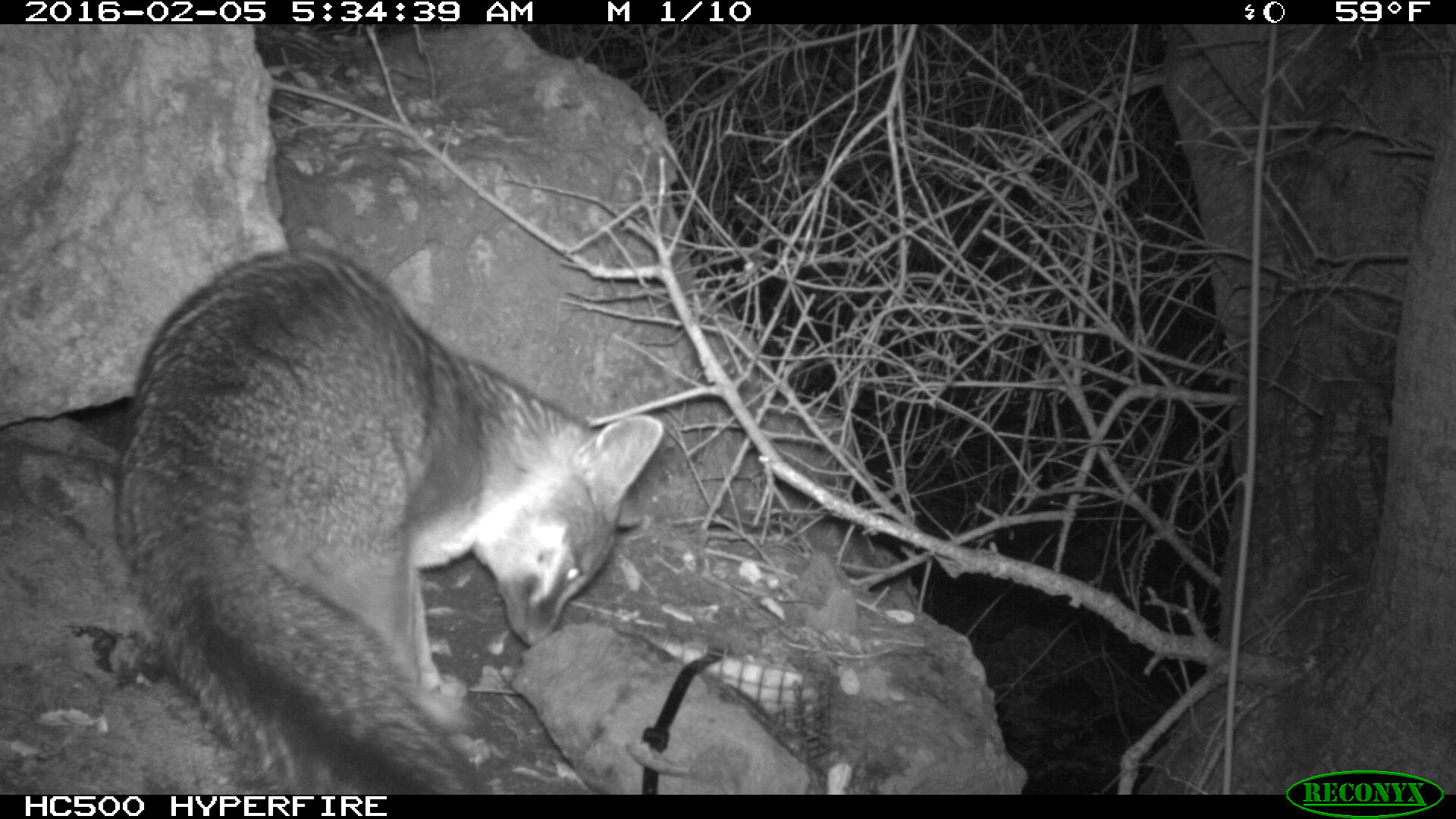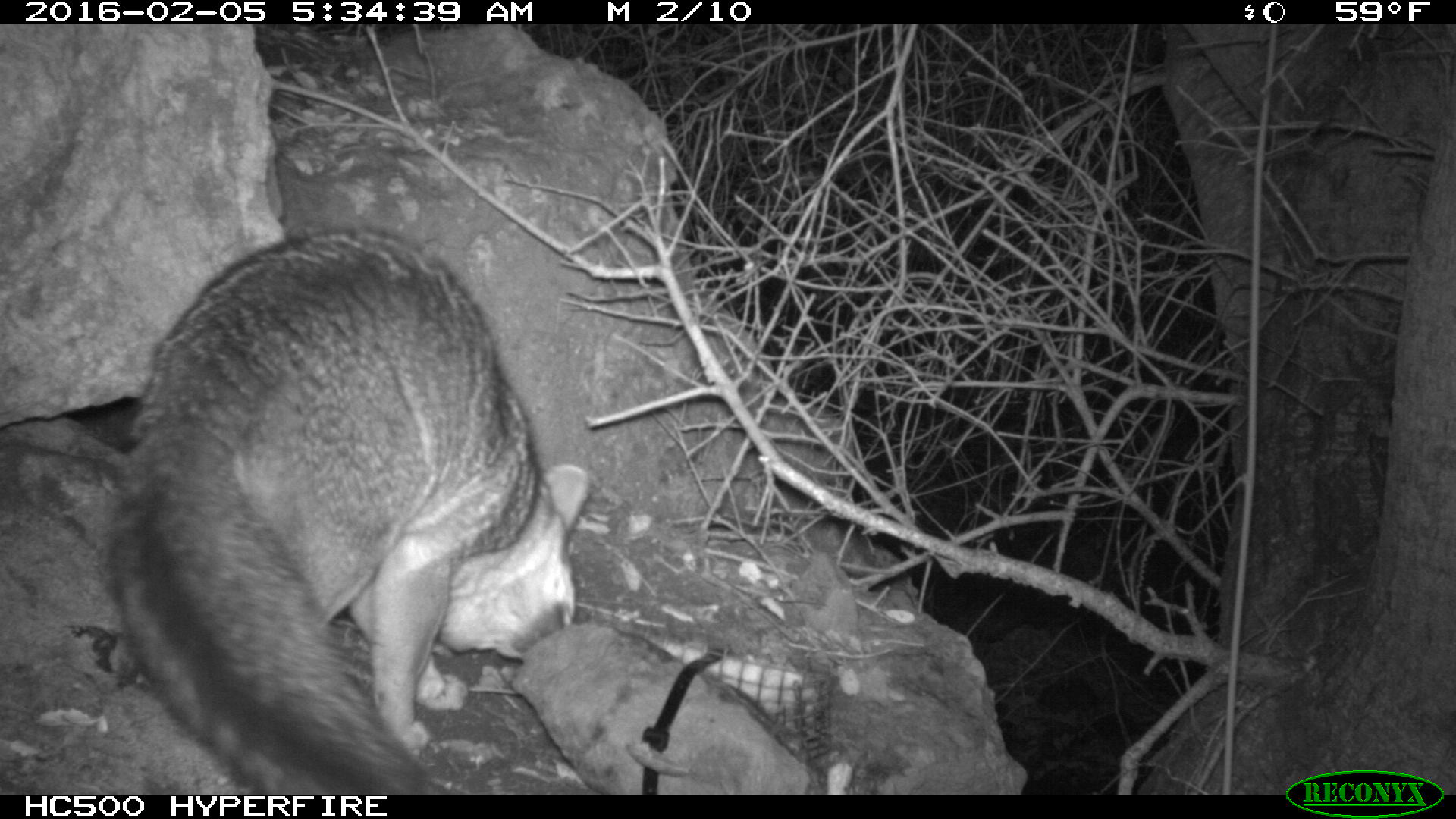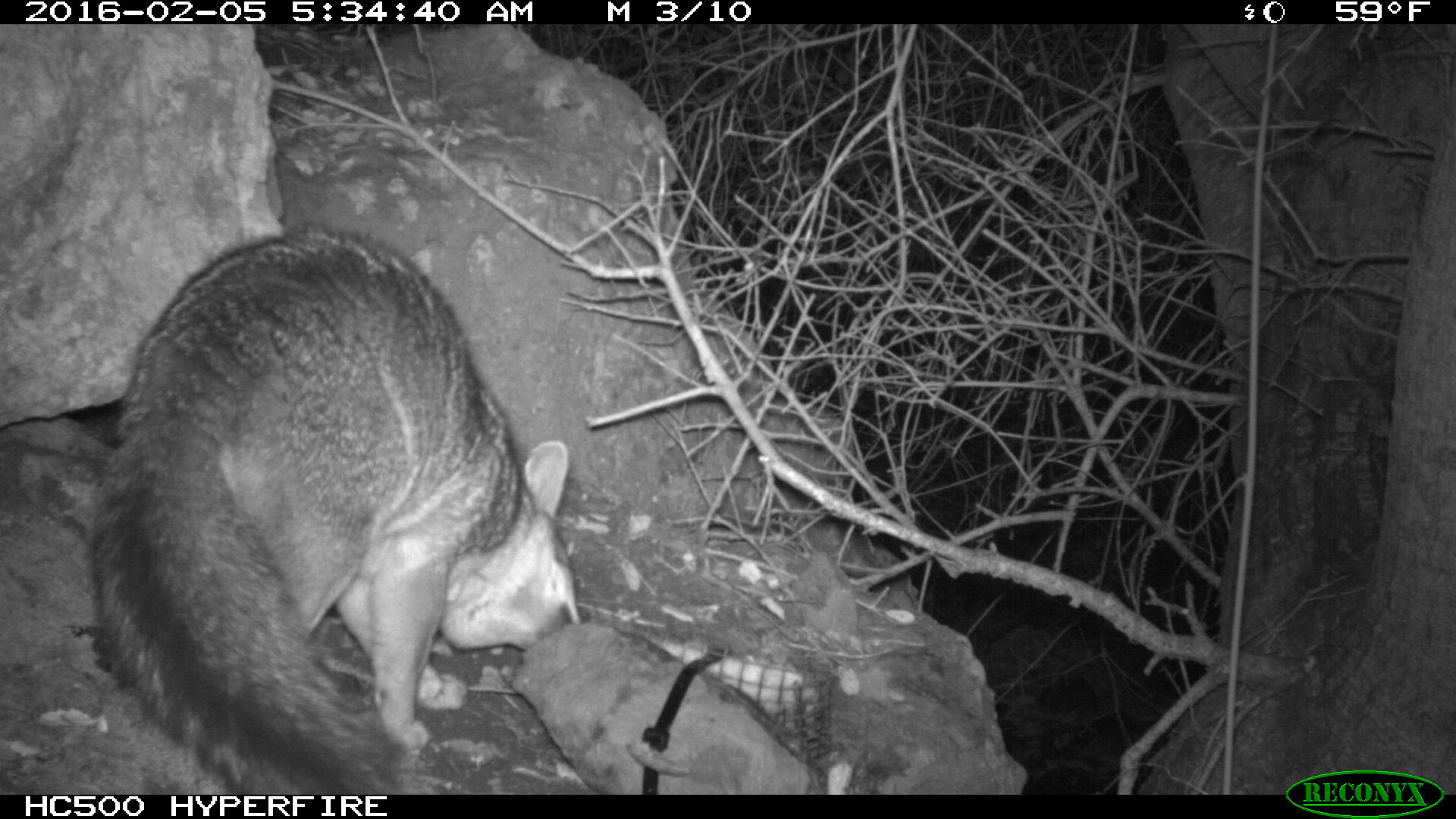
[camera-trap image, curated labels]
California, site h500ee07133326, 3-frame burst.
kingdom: Animalia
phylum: Chordata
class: Mammalia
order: Carnivora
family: Canidae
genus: Urocyon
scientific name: Urocyon littoralis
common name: island fox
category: fox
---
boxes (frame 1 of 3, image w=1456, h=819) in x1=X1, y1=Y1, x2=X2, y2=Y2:
fox: x1=109, y1=246, x2=665, y2=791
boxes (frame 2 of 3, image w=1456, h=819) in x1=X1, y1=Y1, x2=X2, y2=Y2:
fox: x1=109, y1=224, x2=595, y2=793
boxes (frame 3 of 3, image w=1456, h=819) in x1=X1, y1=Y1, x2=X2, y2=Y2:
fox: x1=89, y1=229, x2=581, y2=794